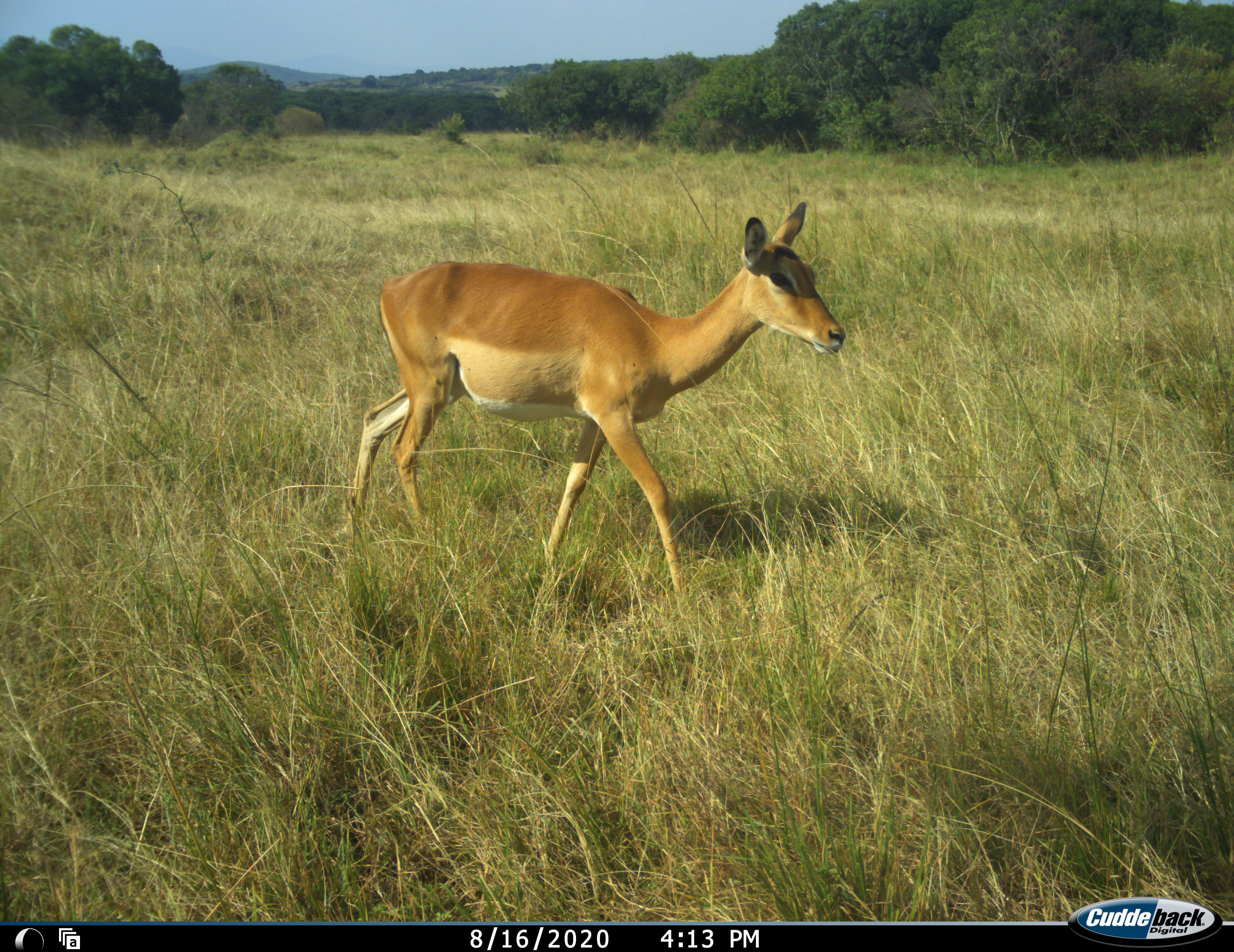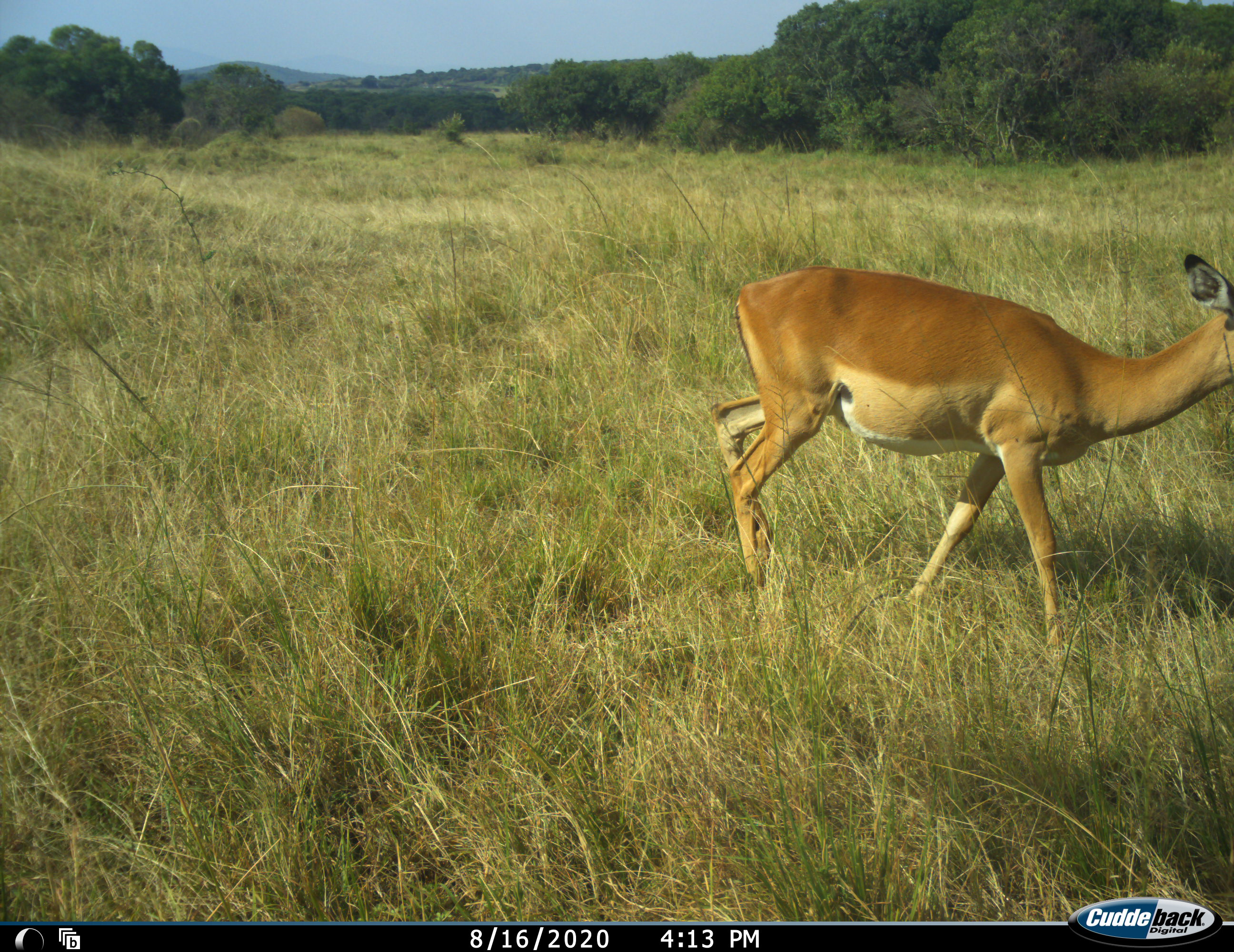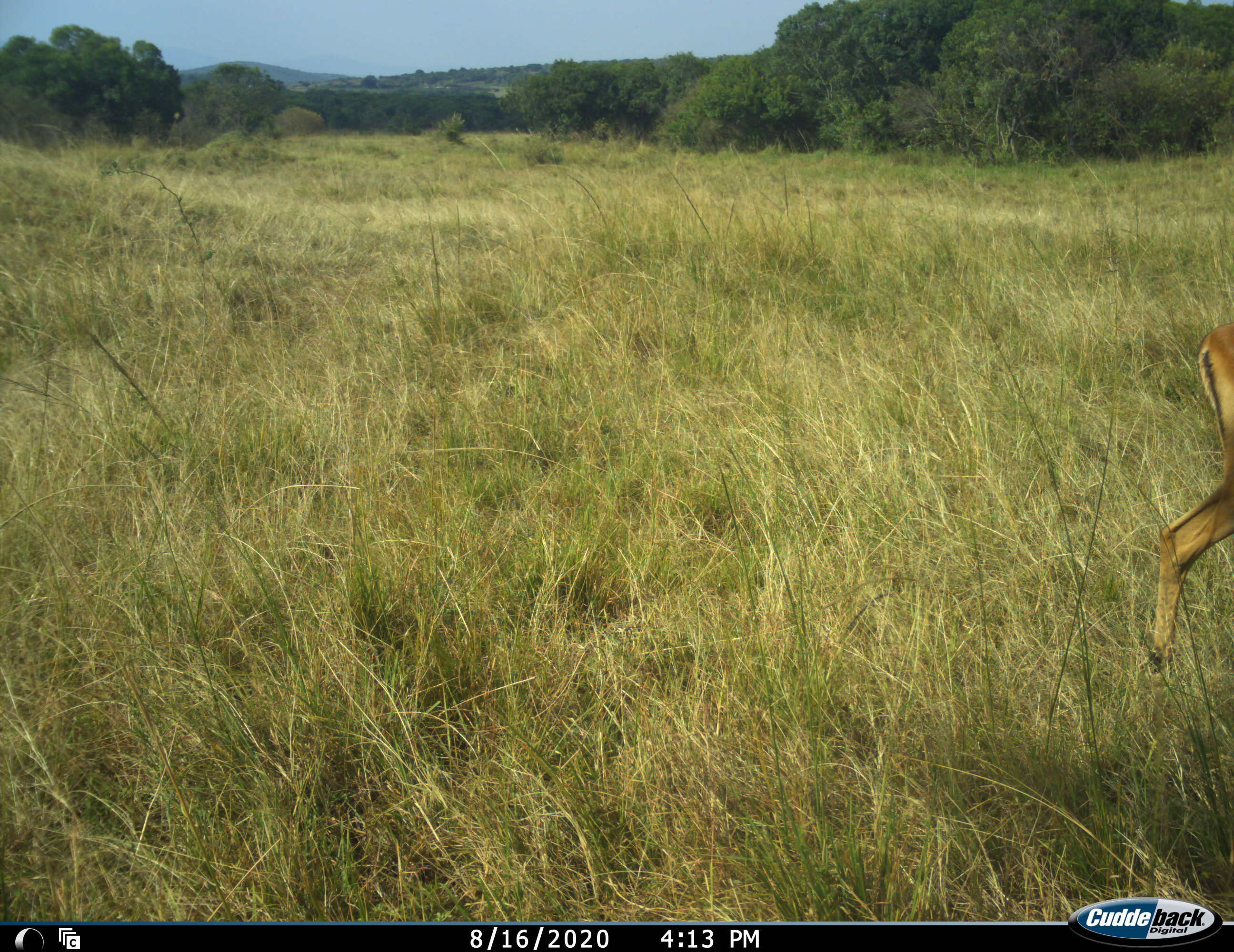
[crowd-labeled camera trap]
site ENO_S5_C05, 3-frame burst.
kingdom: Animalia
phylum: Chordata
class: Mammalia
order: Artiodactyla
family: Bovidae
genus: Aepyceros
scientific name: Aepyceros melampus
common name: impala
Impala (Aepyceros melampus), count 1. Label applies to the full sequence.